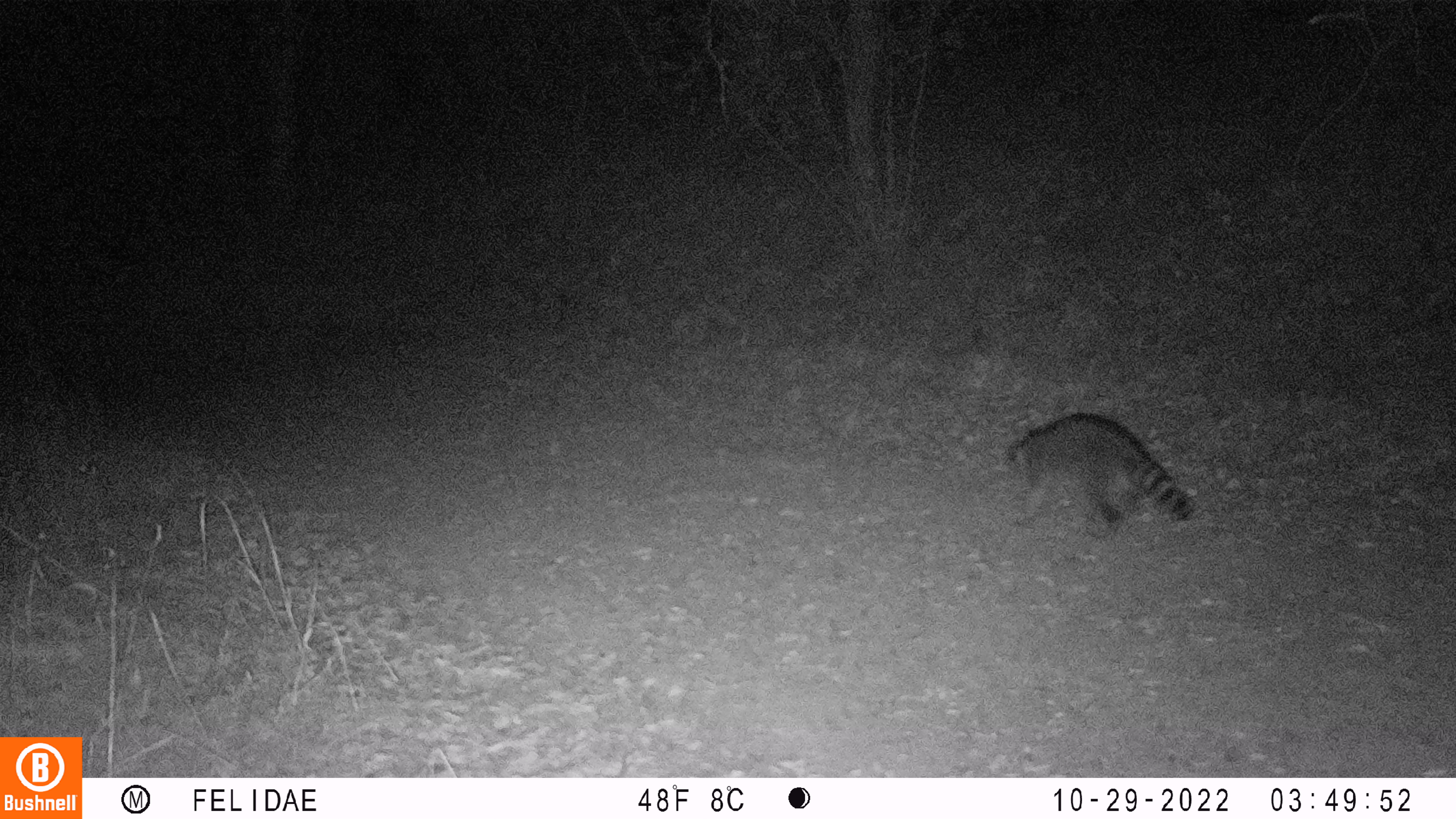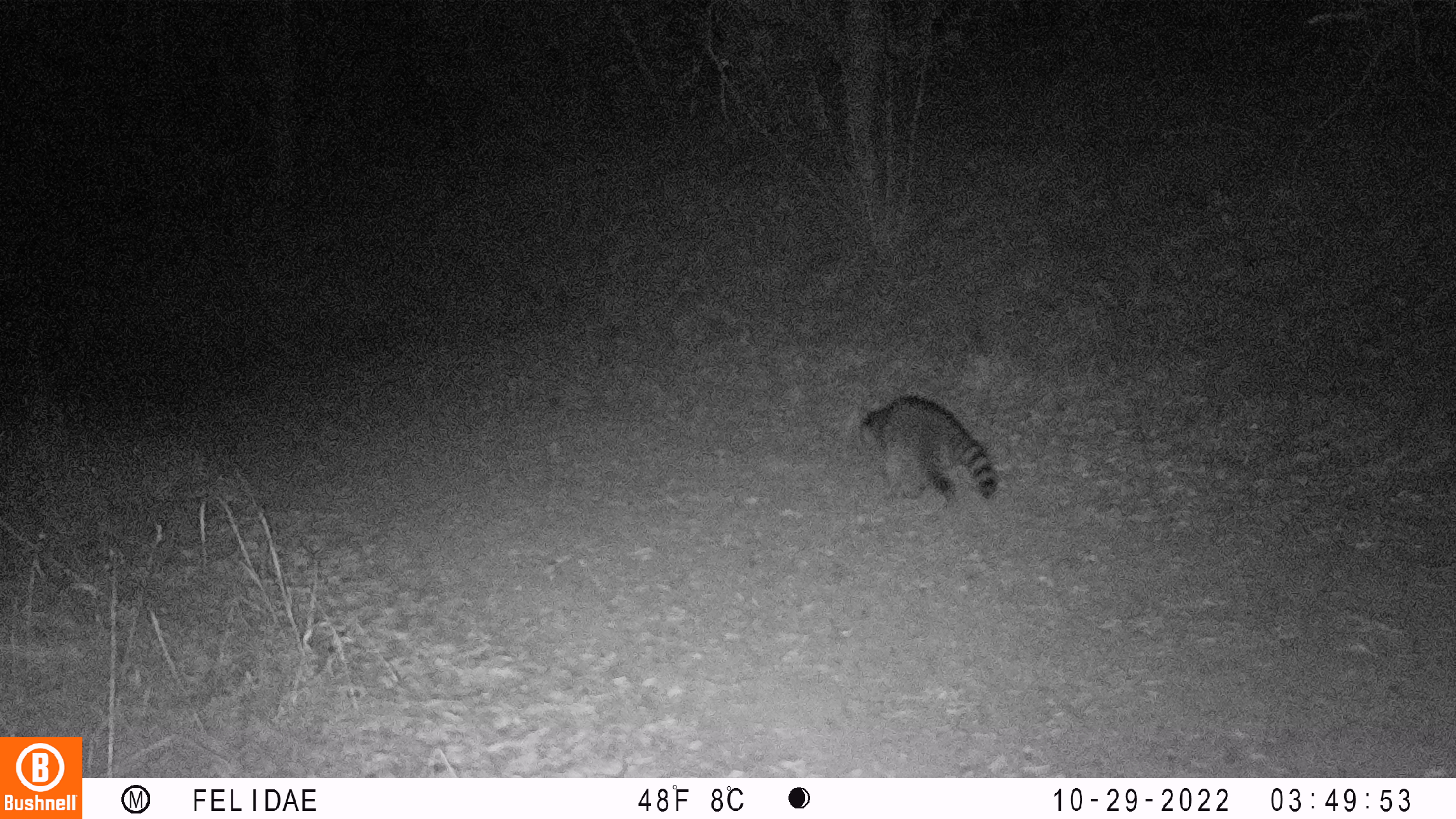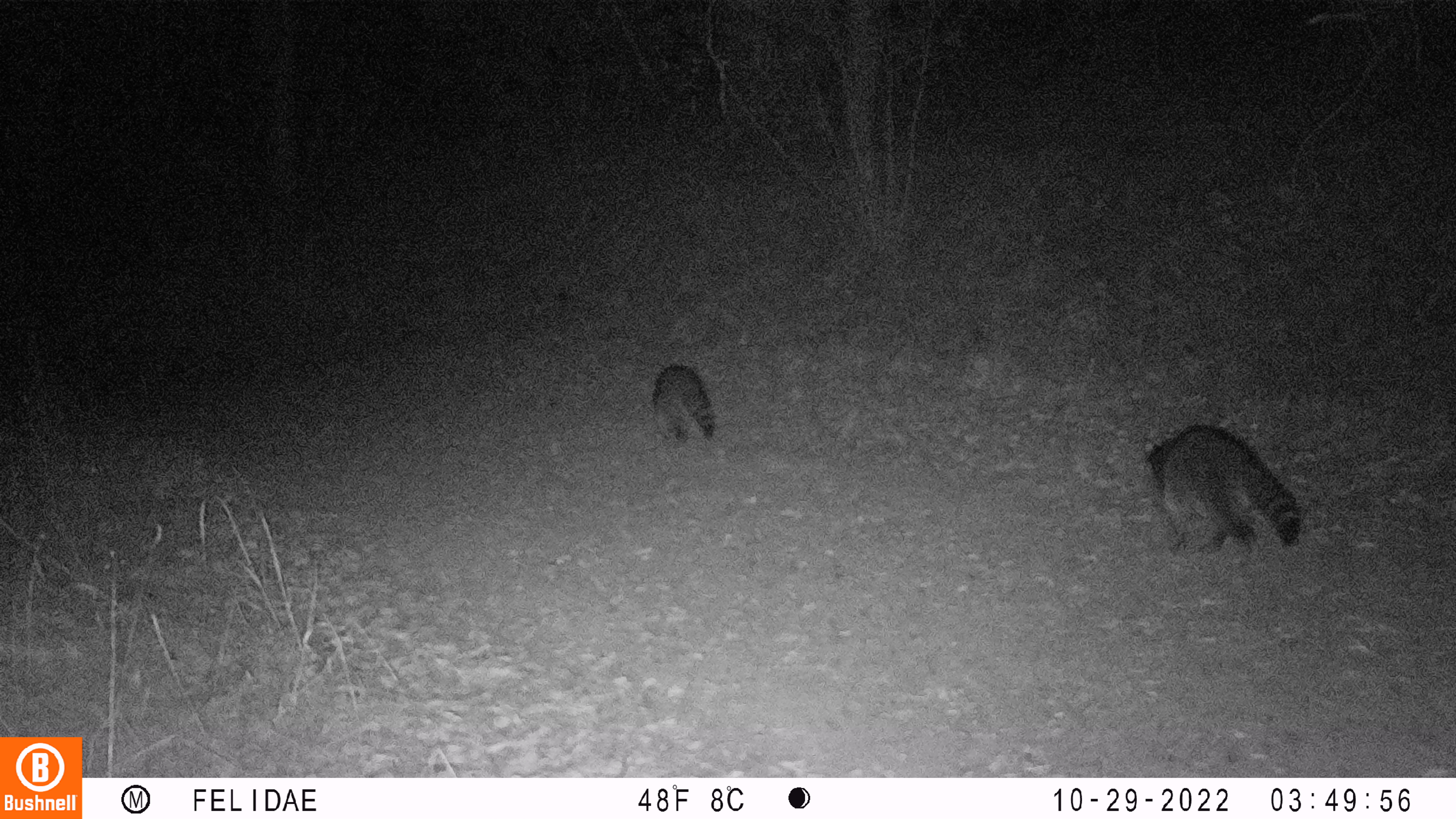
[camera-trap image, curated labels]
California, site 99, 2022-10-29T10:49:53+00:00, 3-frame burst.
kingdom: Animalia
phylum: Chordata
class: Mammalia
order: Carnivora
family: Procyonidae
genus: Procyon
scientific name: Procyon lotor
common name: raccoon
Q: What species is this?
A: Raccoon (Procyon lotor).